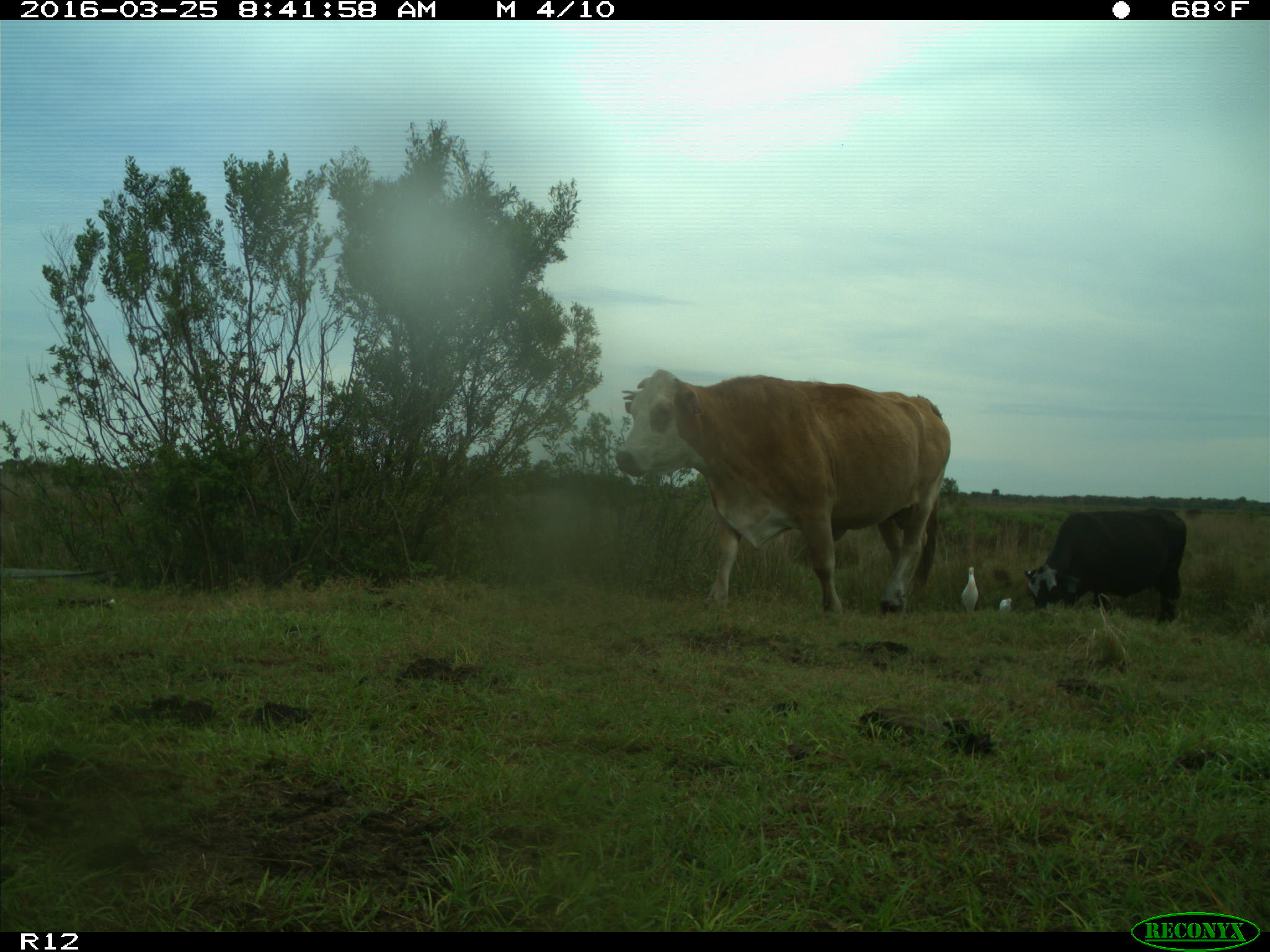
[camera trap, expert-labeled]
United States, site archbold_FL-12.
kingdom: Animalia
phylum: Chordata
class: Mammalia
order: Artiodactyla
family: Bovidae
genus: Bos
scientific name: Bos taurus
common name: domestic cow